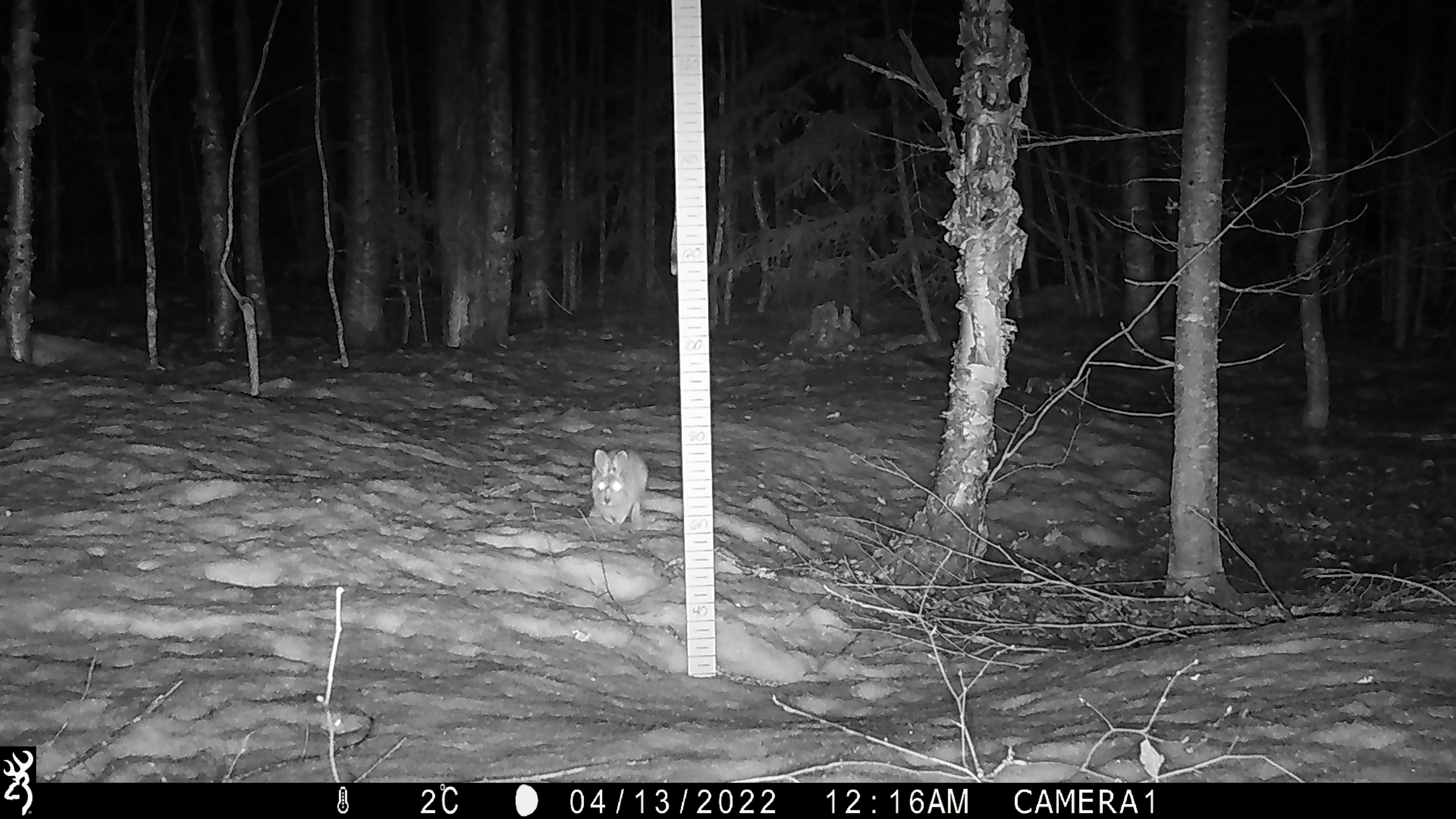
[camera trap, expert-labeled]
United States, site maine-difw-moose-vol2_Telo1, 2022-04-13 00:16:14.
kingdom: Animalia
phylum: Chordata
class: Mammalia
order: Lagomorpha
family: Leporidae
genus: Lepus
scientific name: Lepus americanus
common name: snowshoe hare